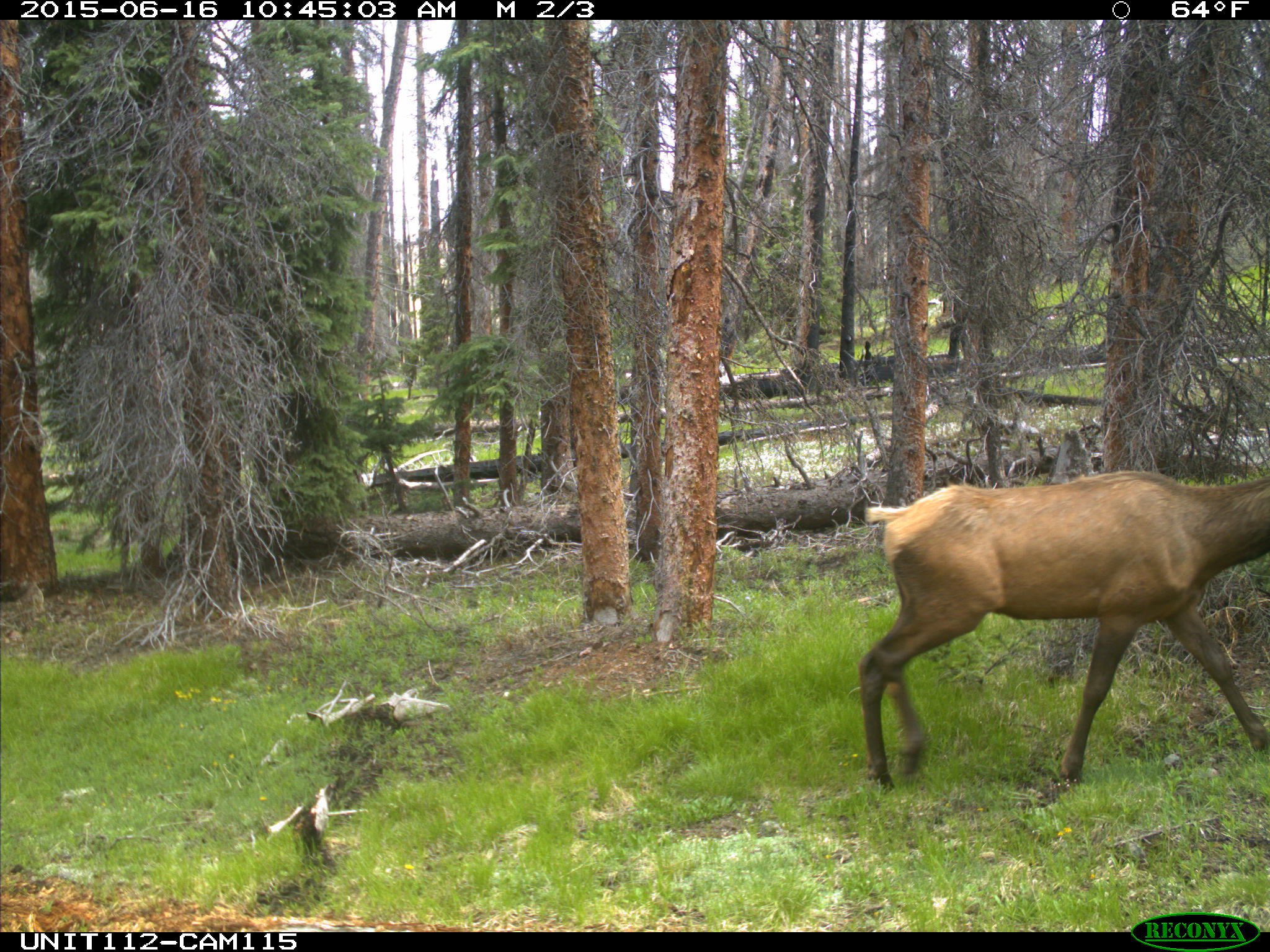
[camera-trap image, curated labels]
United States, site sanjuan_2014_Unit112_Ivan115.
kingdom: Animalia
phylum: Chordata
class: Mammalia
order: Artiodactyla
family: Cervidae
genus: Cervus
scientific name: Cervus elaphus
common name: red deer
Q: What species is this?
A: Cervus elaphus (red deer).